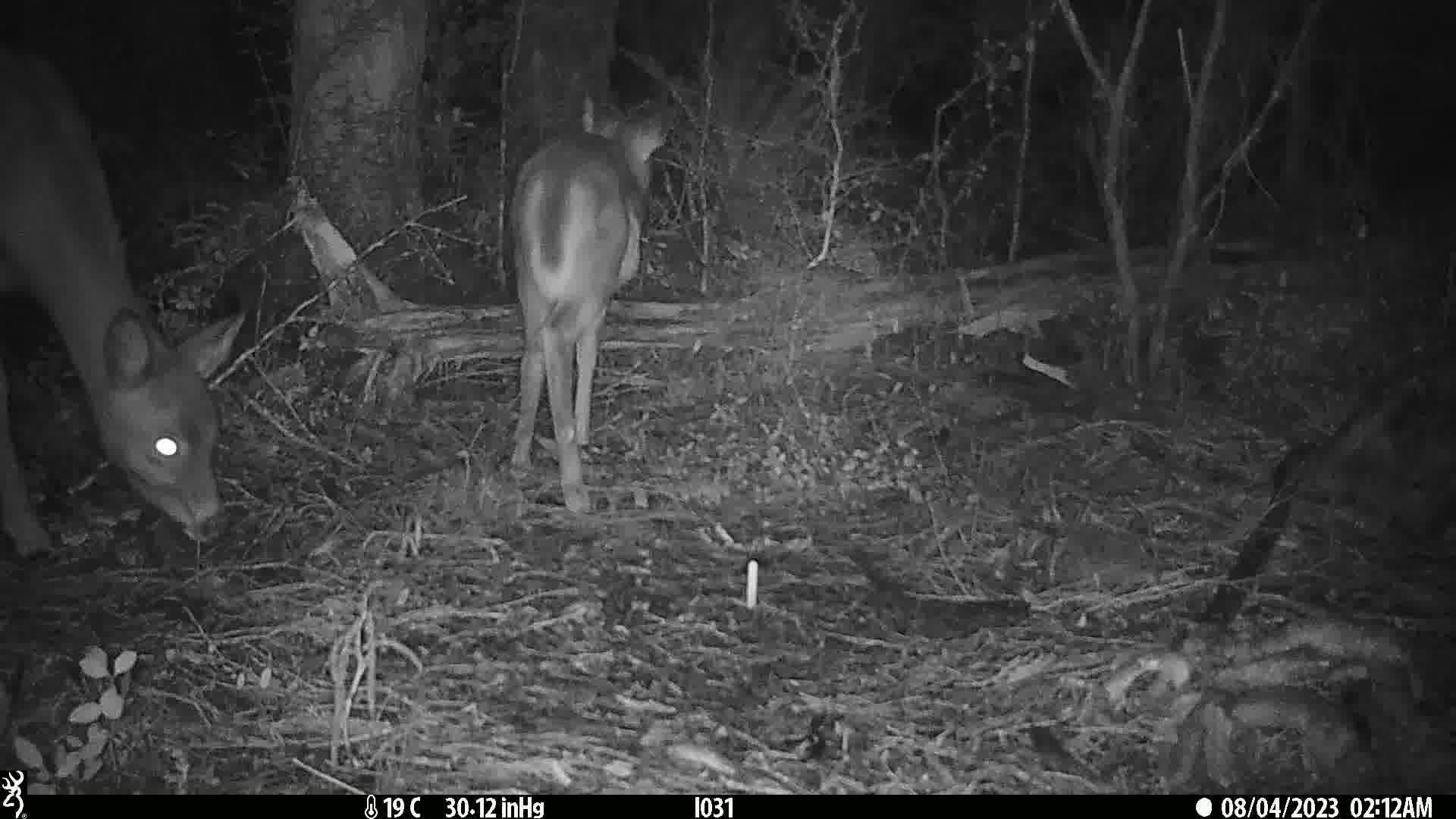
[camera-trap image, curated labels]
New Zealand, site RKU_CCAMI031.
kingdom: Animalia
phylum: Chordata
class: Mammalia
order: Artiodactyla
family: Cervidae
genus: Odocoileus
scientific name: Odocoileus virginianus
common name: white-tailed deer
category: white tailed deer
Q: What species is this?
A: White tailed deer (white-tailed deer) (Odocoileus virginianus).